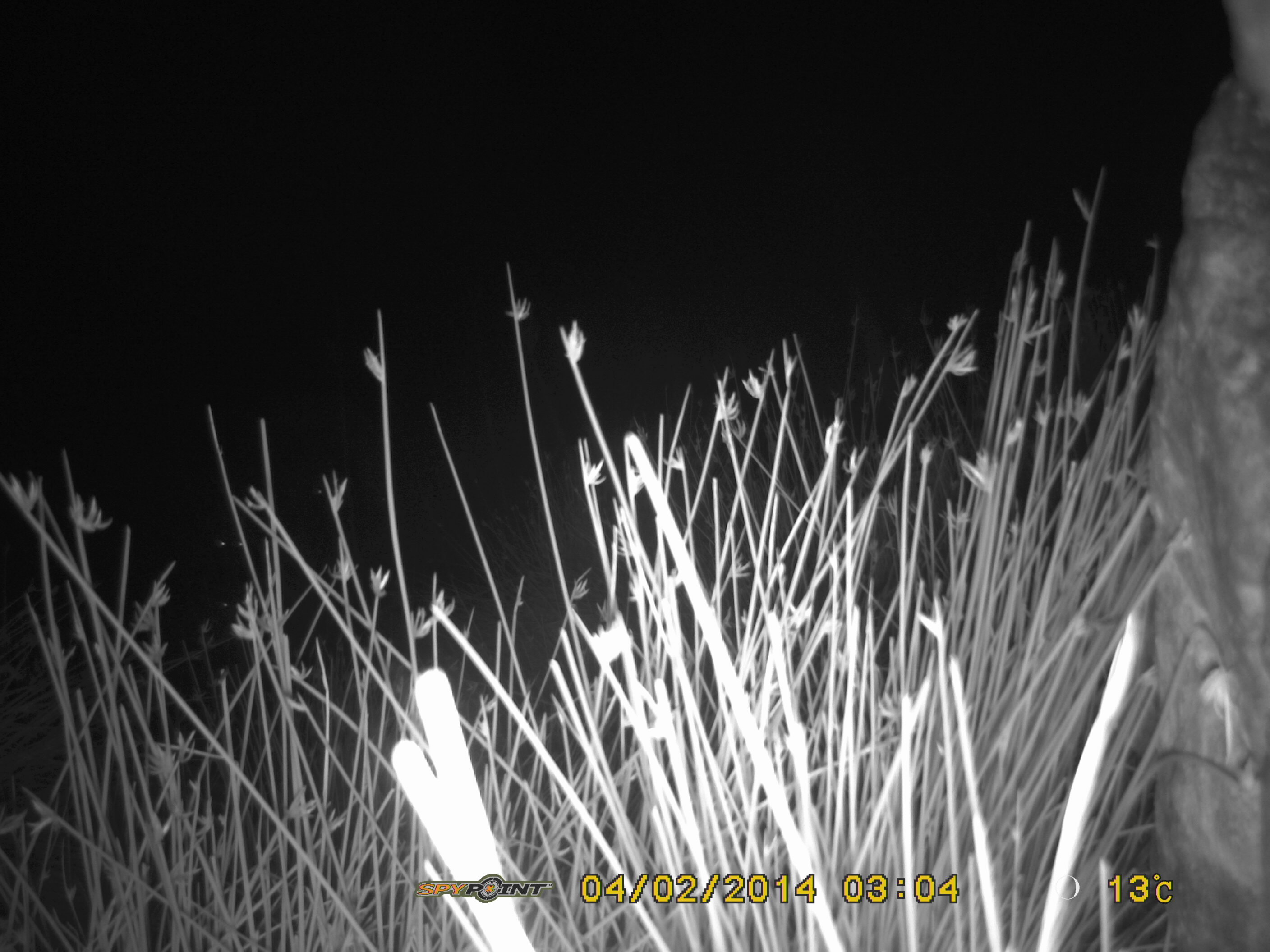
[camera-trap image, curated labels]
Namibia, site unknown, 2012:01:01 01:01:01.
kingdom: Animalia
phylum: Chordata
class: Mammalia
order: Carnivora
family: Hyaenidae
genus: Crocuta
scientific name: Crocuta crocuta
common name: spotted hyena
Crocuta crocuta (spotted hyena).